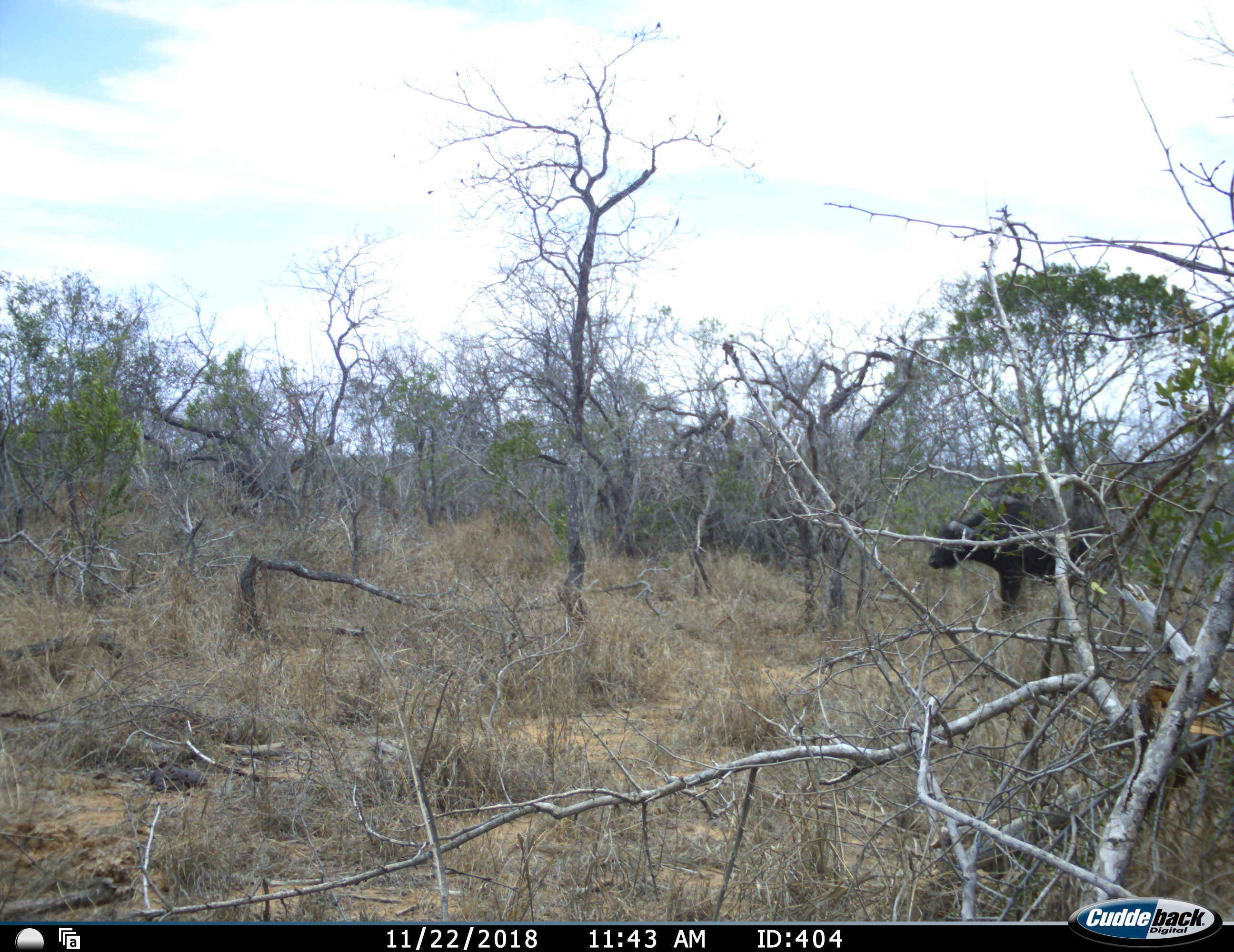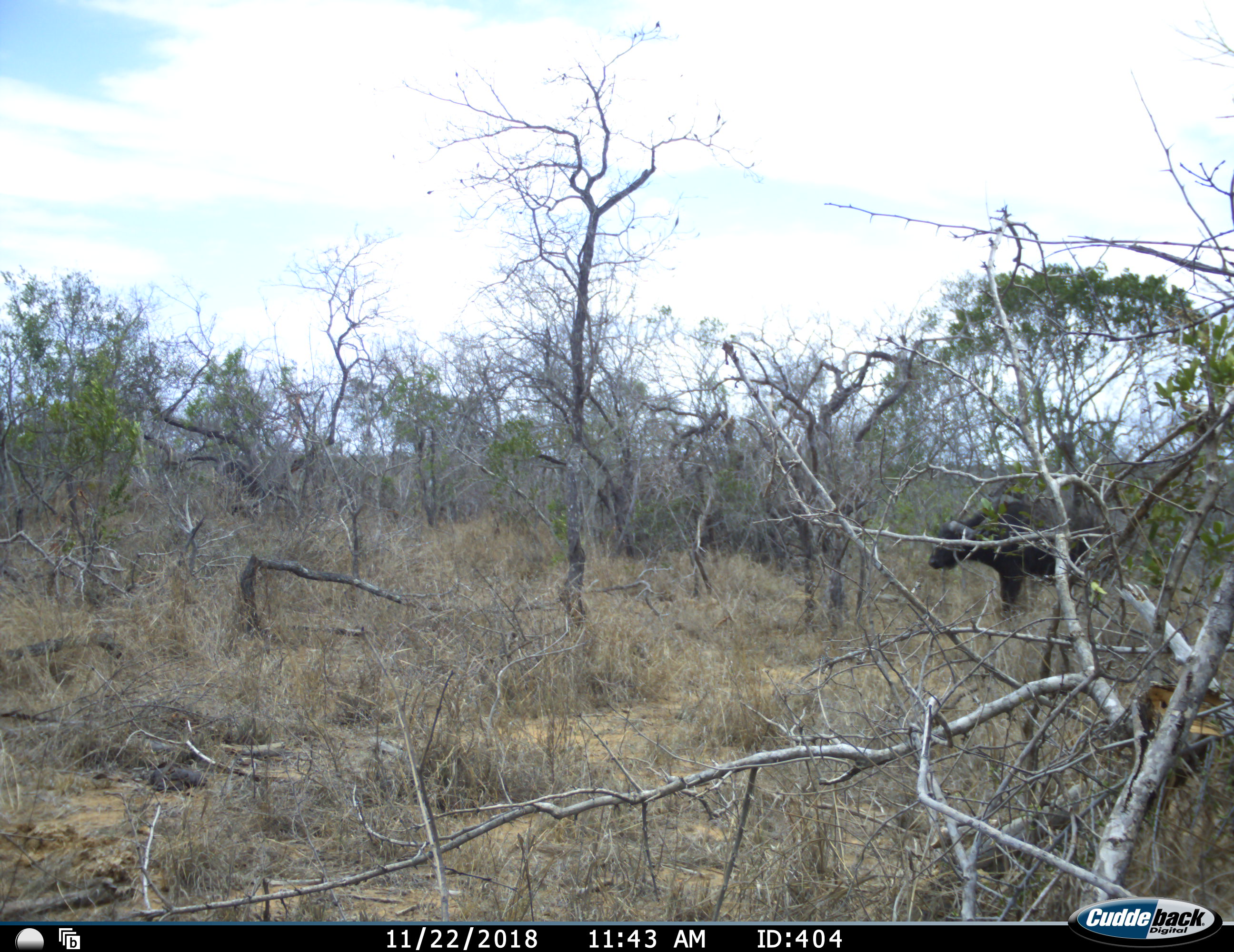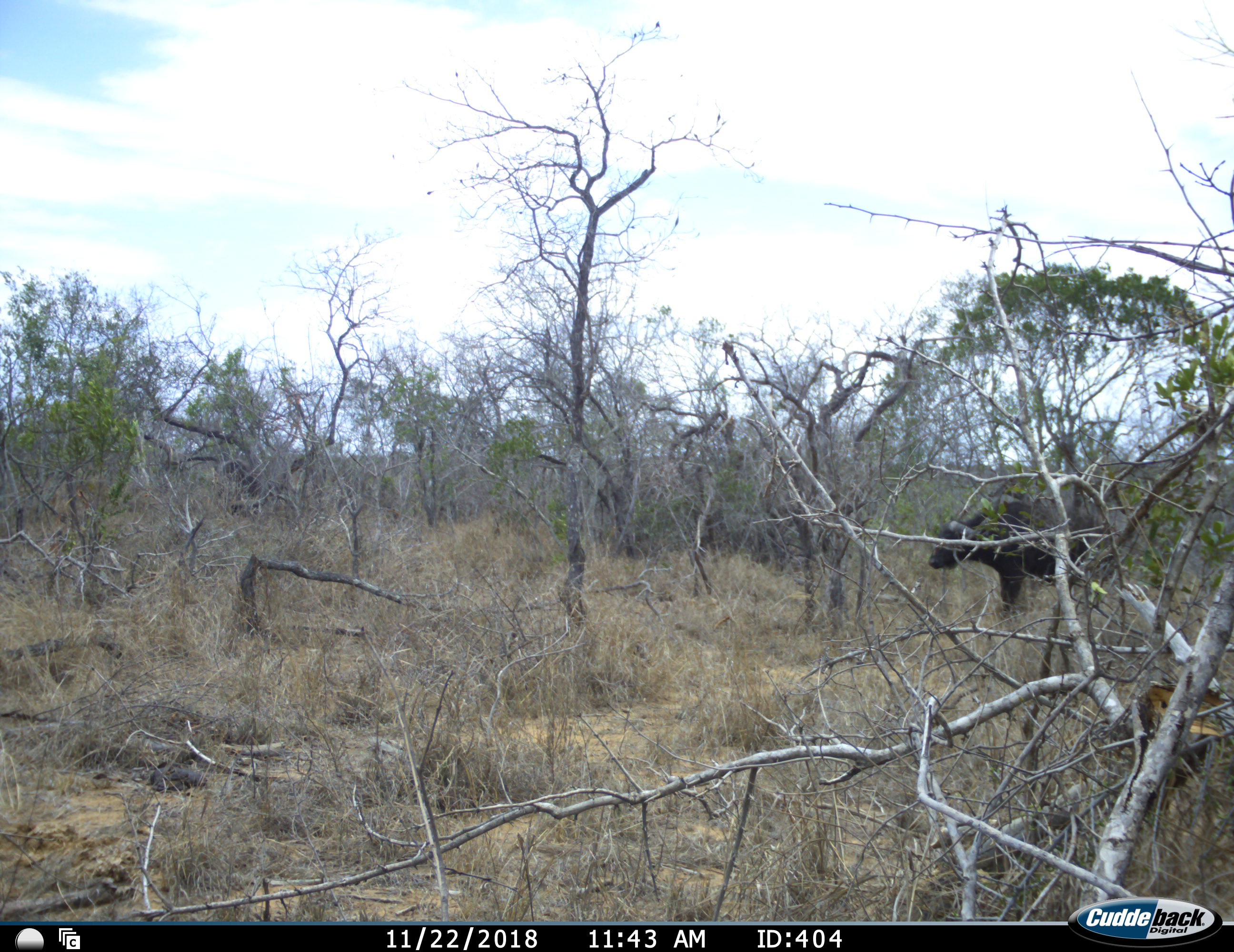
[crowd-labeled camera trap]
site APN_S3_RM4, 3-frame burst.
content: unidentified animal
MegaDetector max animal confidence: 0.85